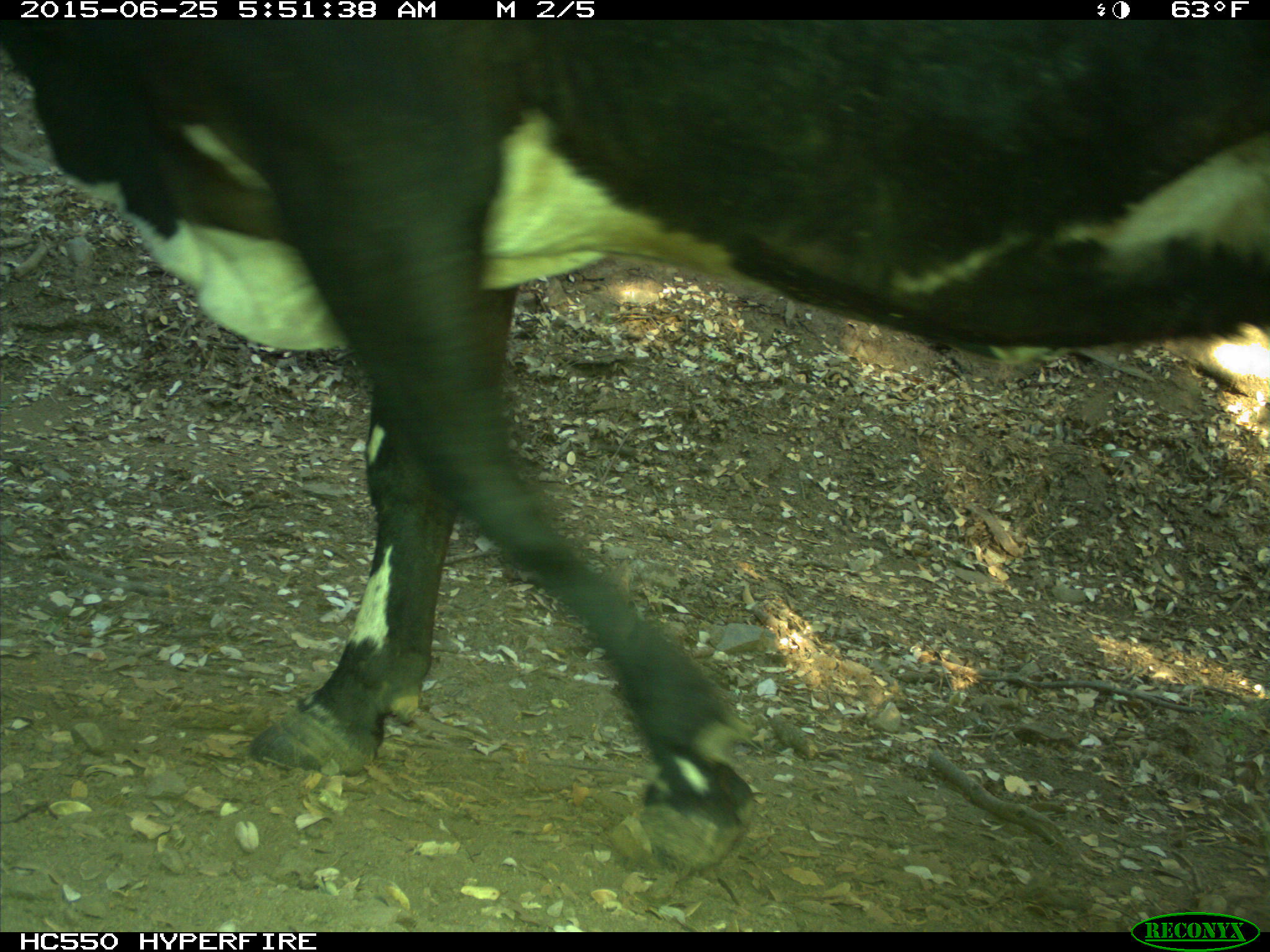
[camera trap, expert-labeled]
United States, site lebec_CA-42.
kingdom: Animalia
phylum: Chordata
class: Mammalia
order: Artiodactyla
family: Bovidae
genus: Bos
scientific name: Bos taurus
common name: domestic cow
Bos taurus (domestic cow).